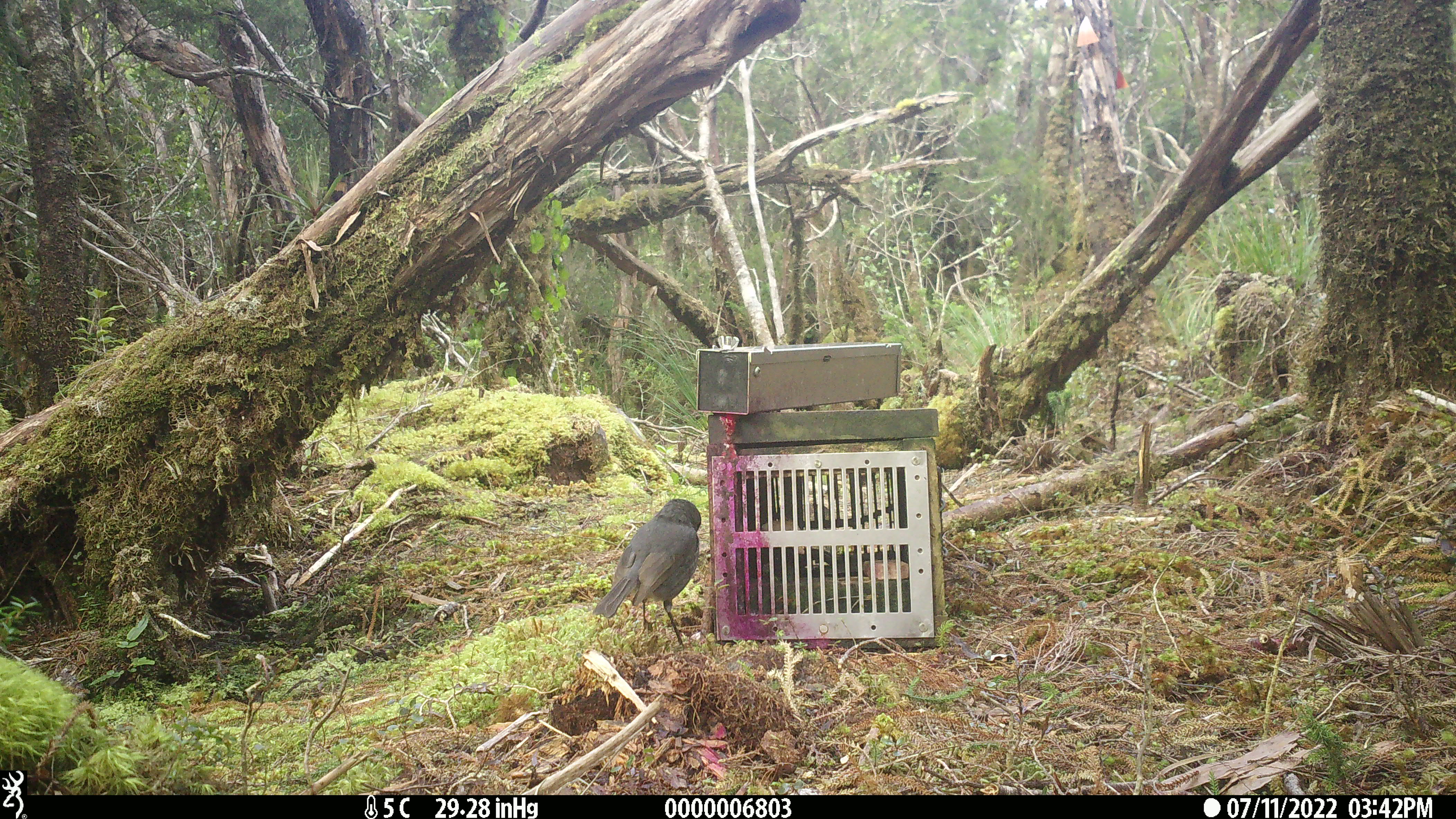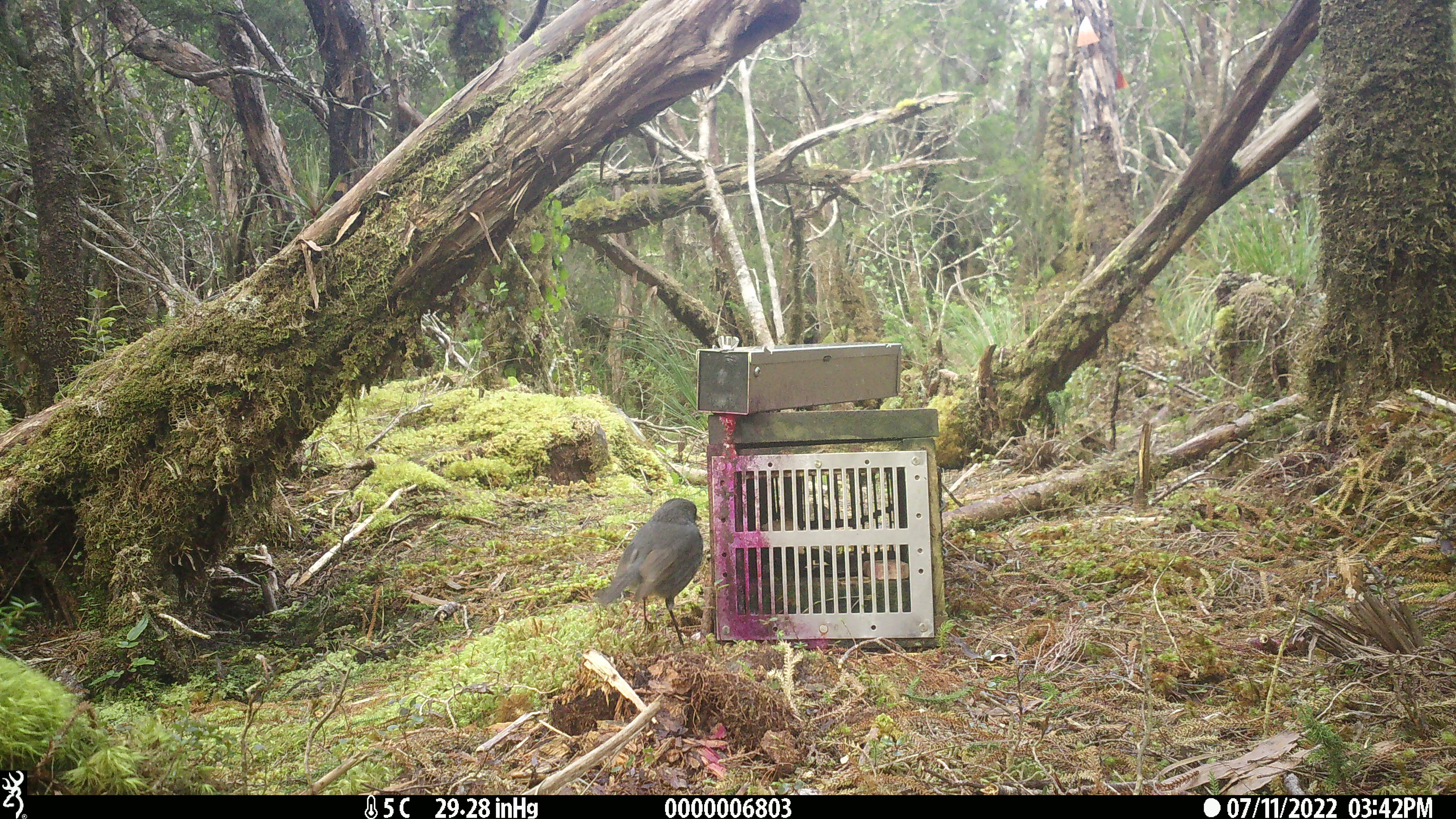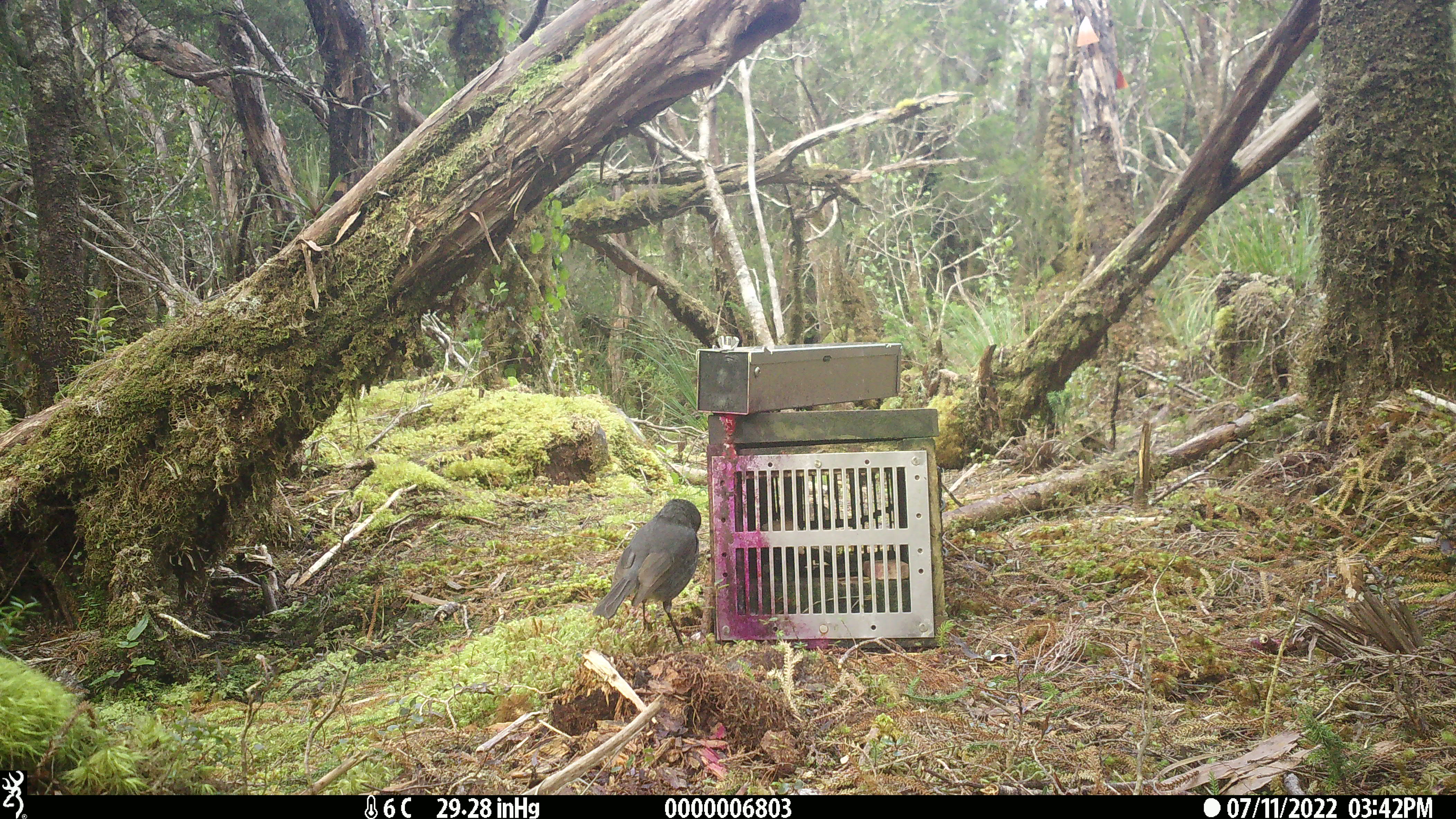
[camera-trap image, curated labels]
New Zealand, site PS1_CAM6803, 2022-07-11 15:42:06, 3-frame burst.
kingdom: Animalia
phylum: Chordata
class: Aves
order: Passeriformes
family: Petroicidae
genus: Petroica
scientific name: Petroica australis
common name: new zealand robin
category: robin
Robin (new zealand robin) (Petroica australis).